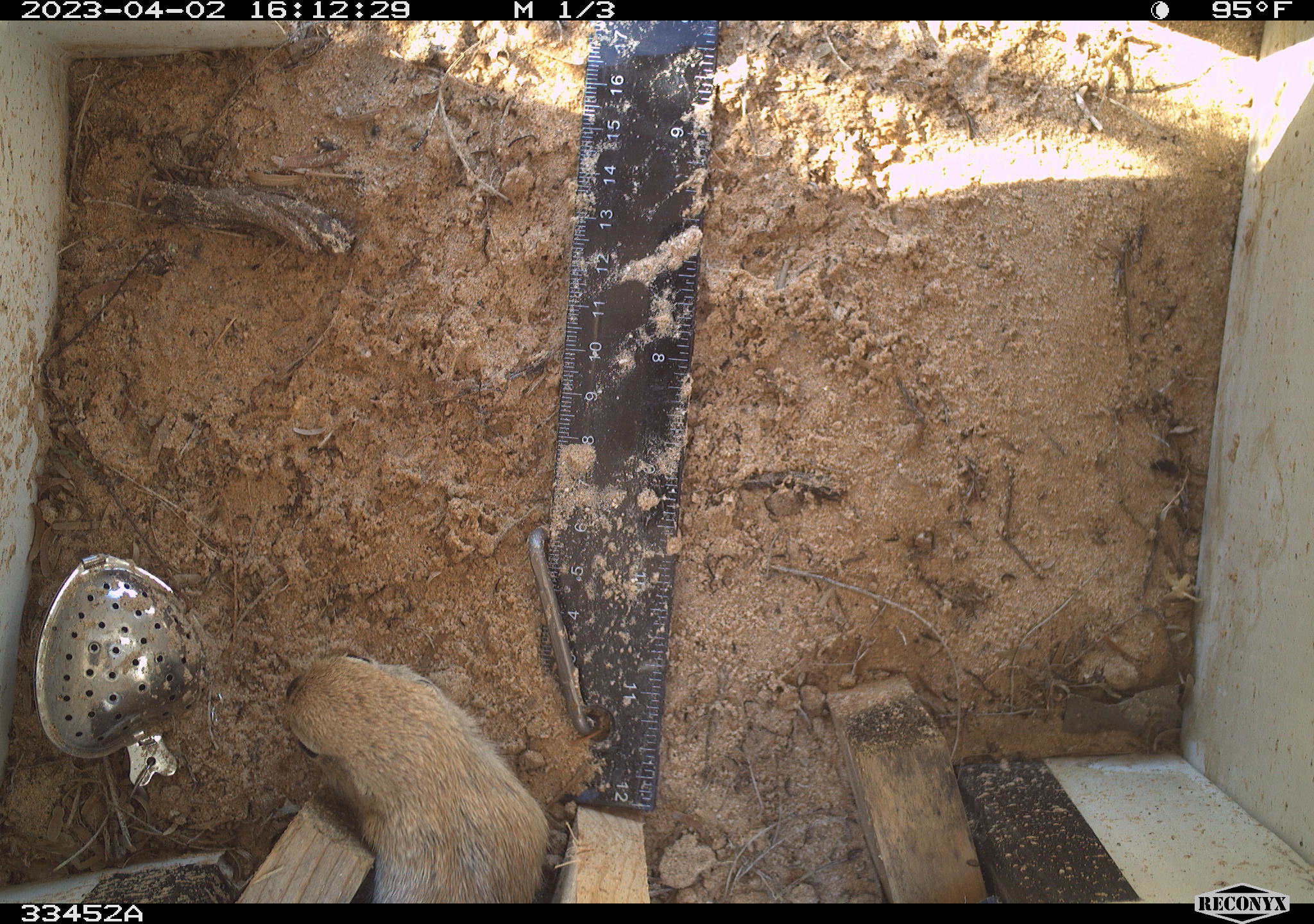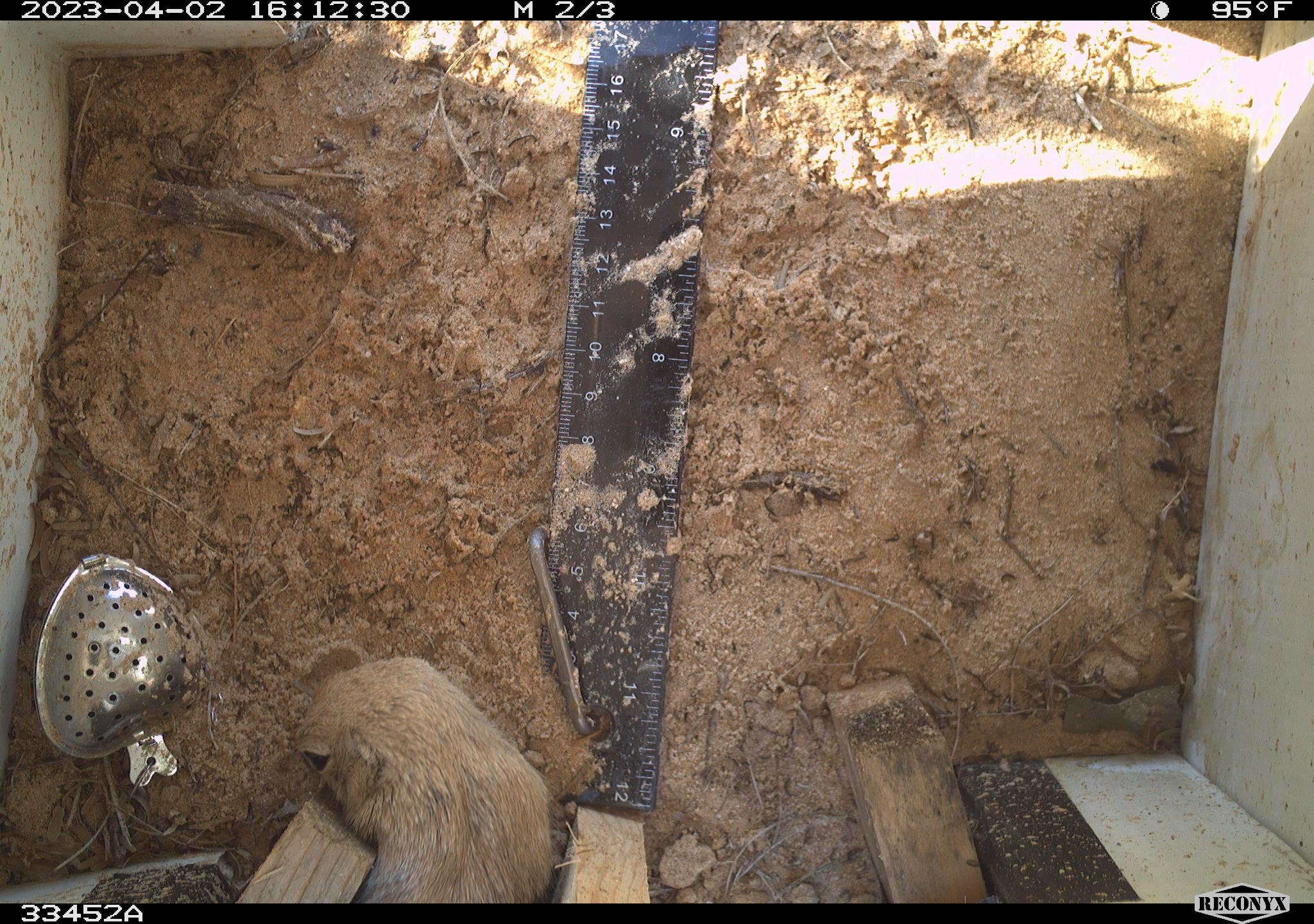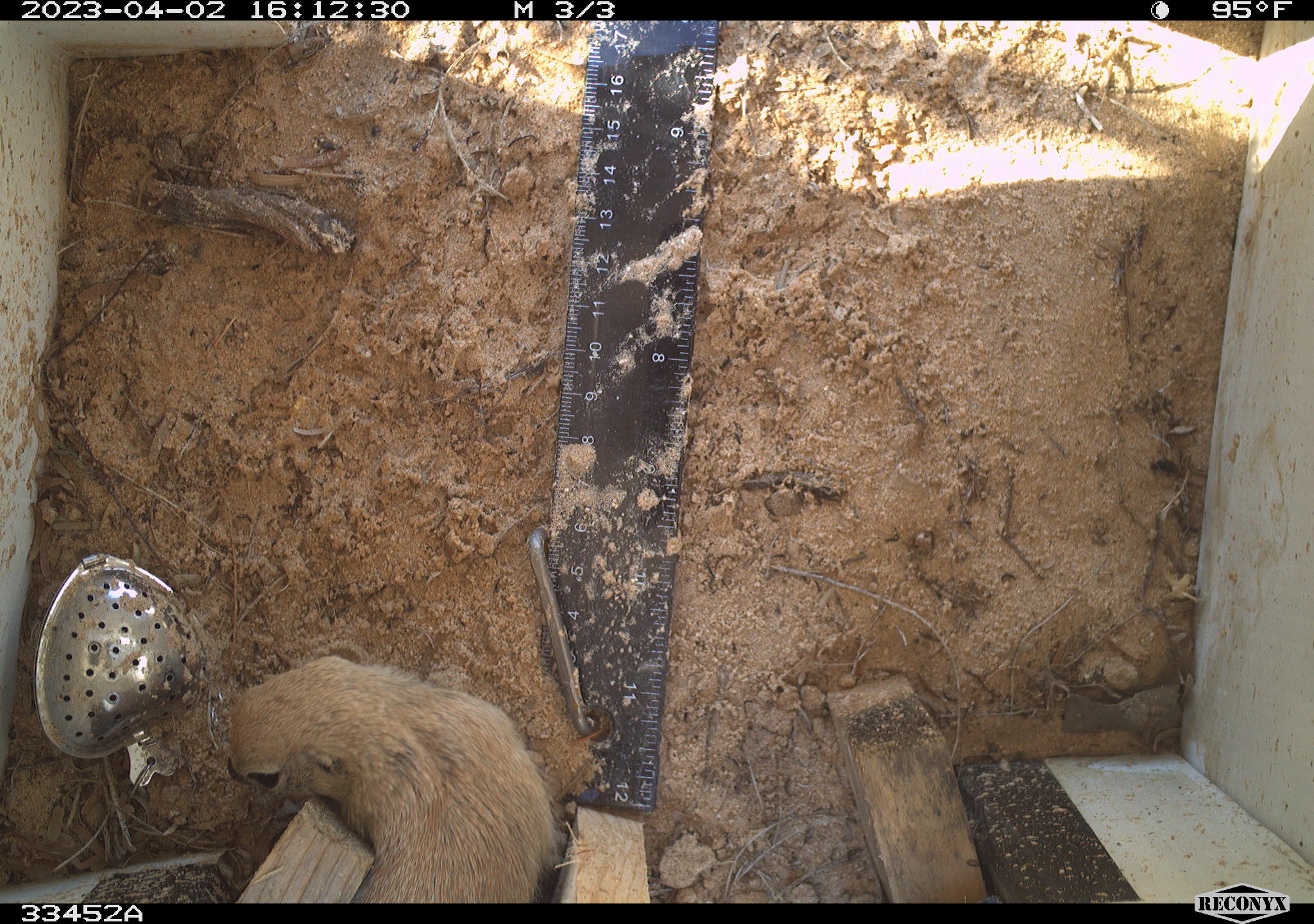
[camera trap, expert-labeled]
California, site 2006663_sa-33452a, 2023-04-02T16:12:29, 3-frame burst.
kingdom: Animalia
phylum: Chordata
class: Mammalia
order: Rodentia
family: Sciuridae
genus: Xerospermophilus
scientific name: Xerospermophilus tereticaudus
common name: round-tailed ground squirrel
Round-tailed ground squirrel (Xerospermophilus tereticaudus).